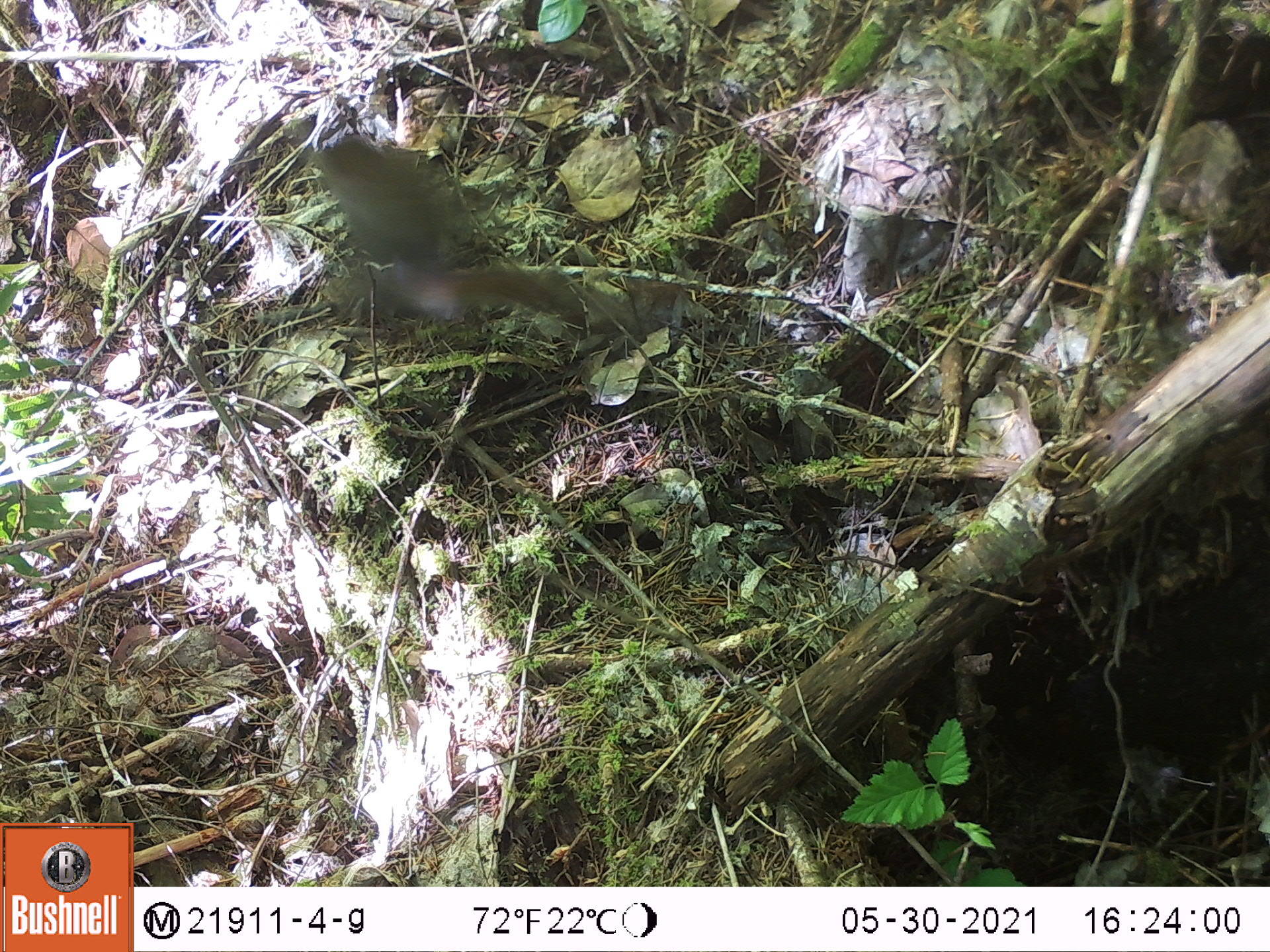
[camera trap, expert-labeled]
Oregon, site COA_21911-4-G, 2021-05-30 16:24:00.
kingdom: Animalia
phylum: Chordata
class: Mammalia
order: Rodentia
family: Sciuridae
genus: Tamiasciurus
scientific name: Tamiasciurus douglasii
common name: douglas squirrel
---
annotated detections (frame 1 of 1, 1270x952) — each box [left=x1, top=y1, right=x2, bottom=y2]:
douglas squirrel: [left=301, top=131, right=613, bottom=347]